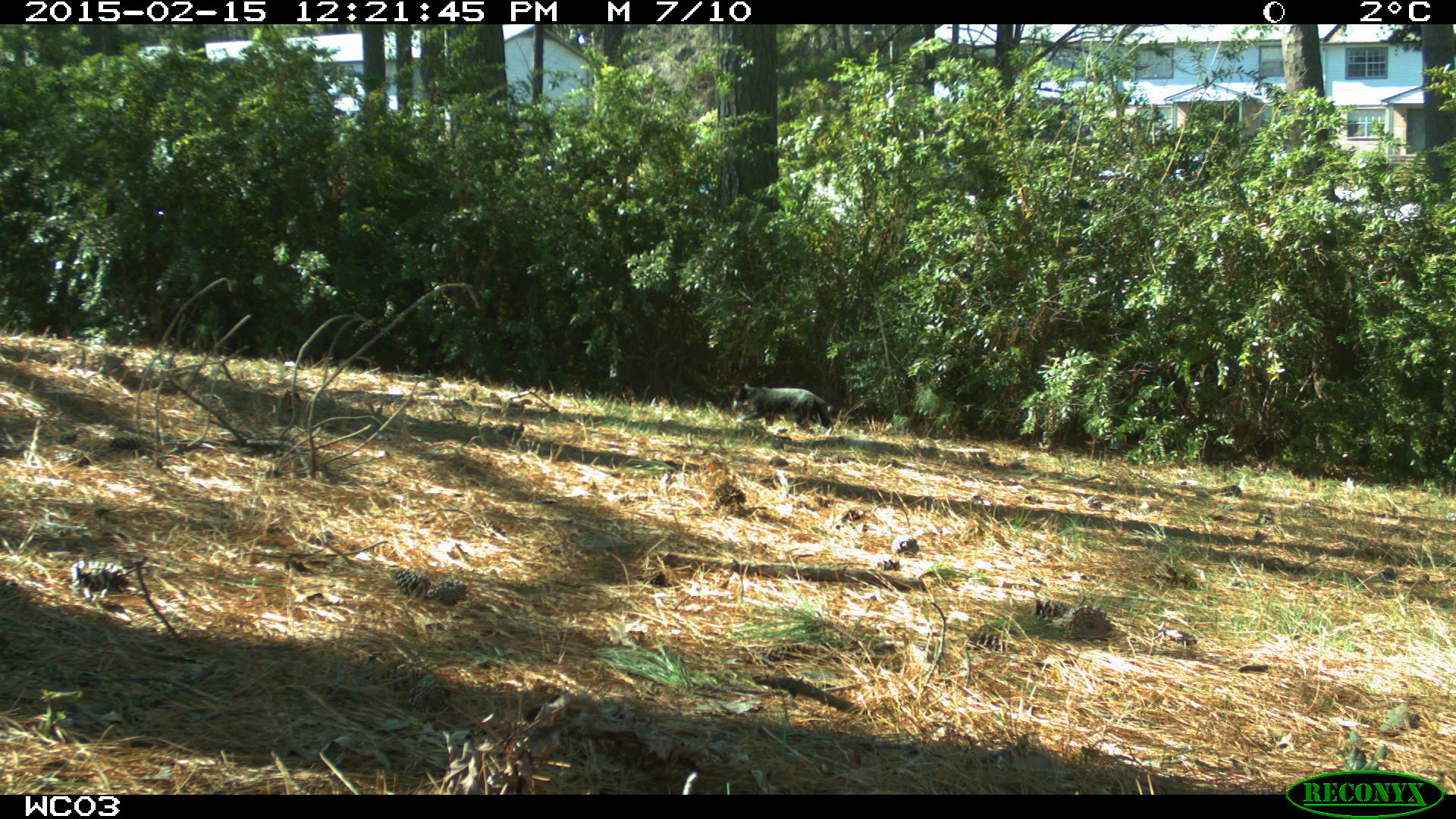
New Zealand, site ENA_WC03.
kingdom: Animalia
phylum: Chordata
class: Mammalia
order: Carnivora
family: Felidae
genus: Felis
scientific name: Felis catus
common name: domestic cat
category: cat